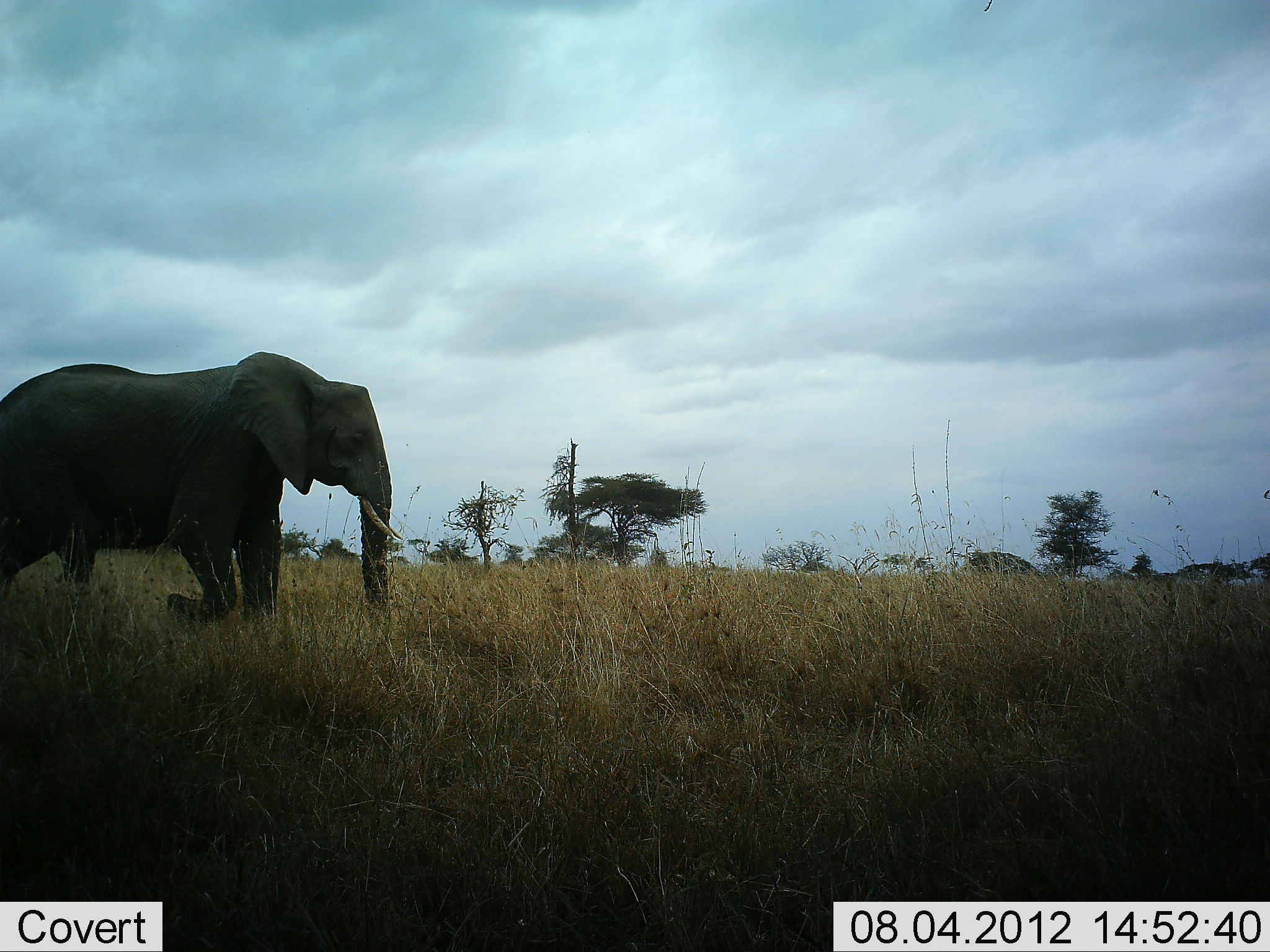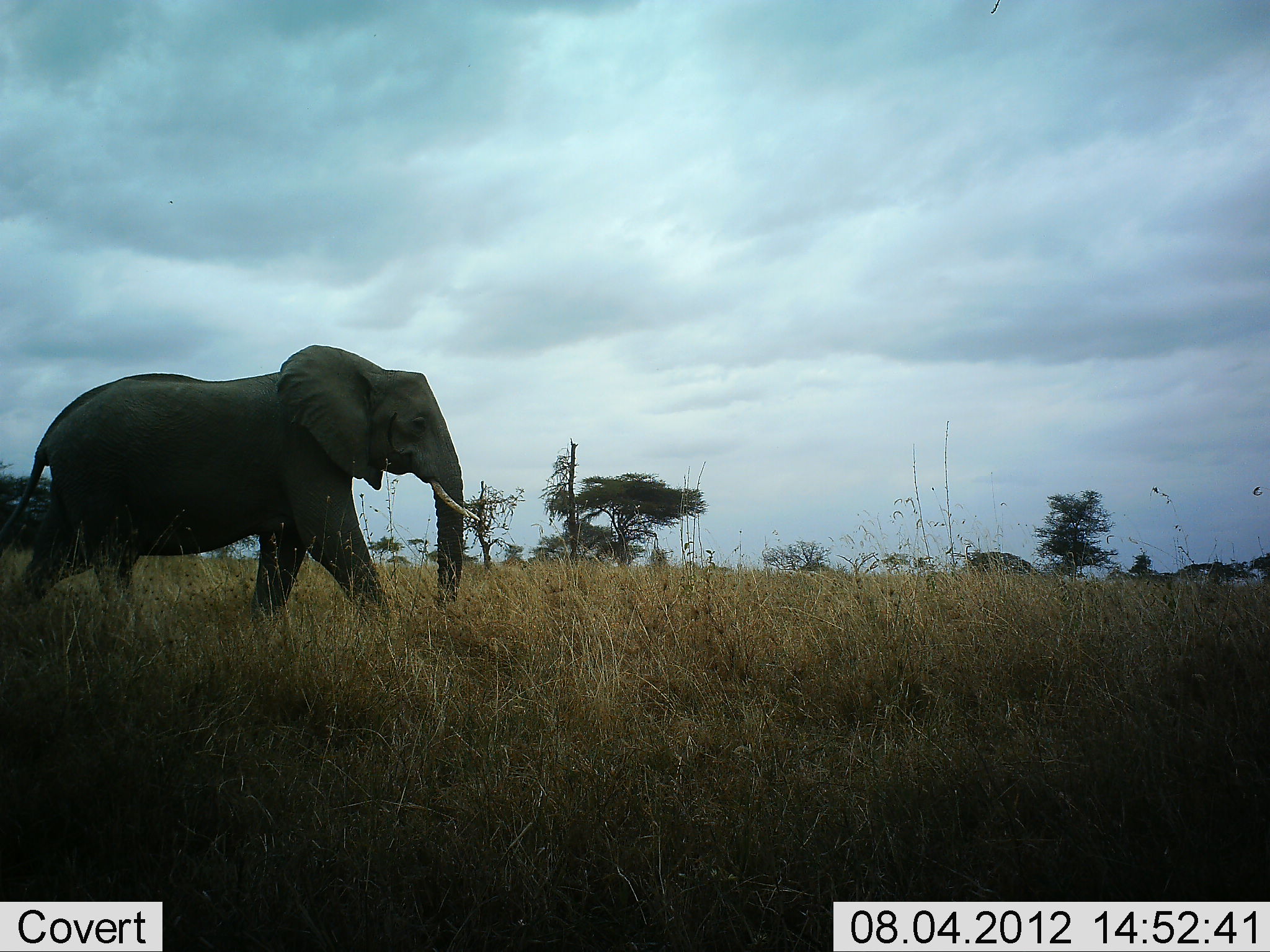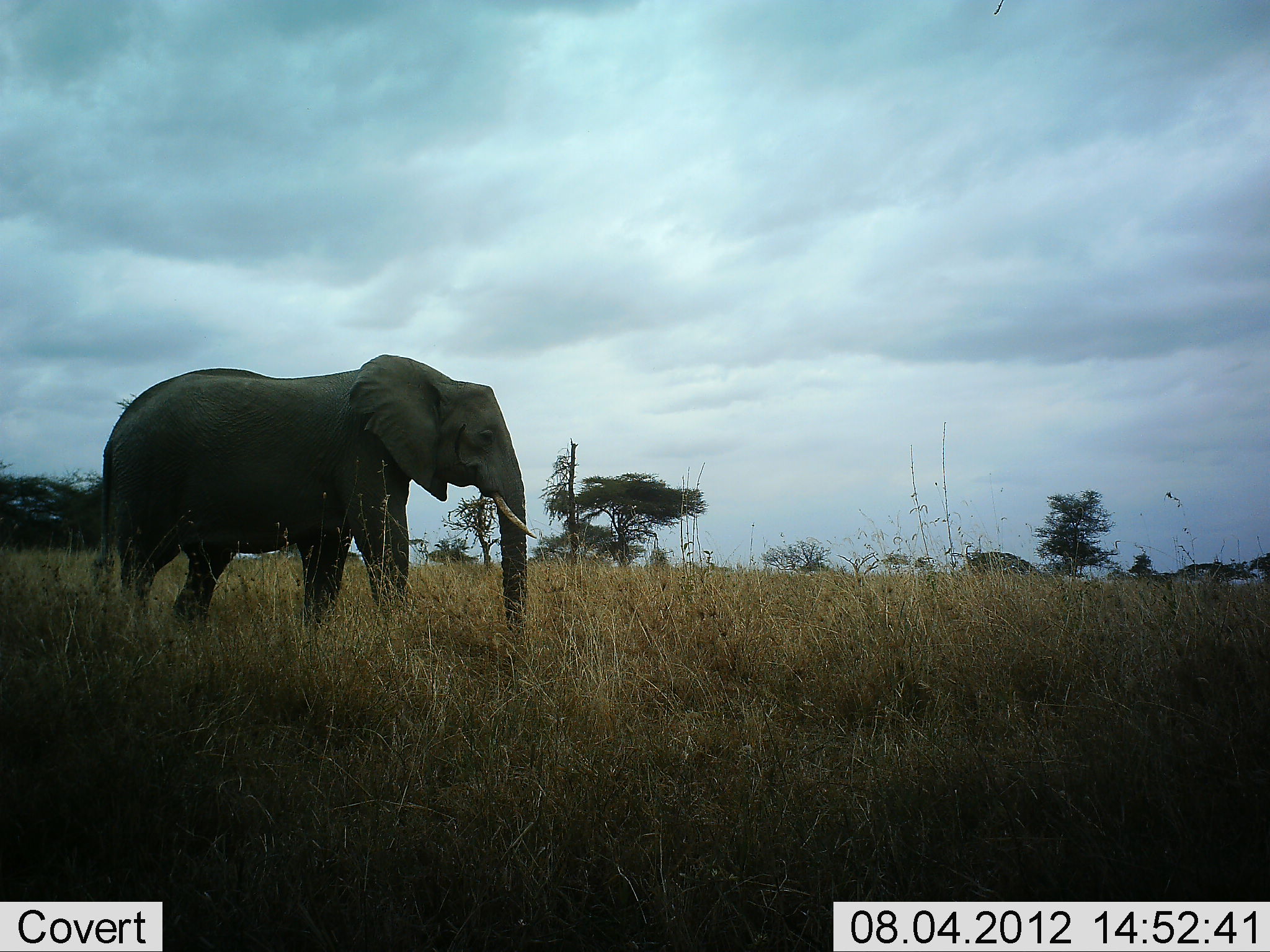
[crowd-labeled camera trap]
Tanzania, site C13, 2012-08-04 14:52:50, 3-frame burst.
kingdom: Animalia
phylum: Chordata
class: Mammalia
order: Proboscidea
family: Elephantidae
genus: Loxodonta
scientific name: Loxodonta africana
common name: african bush elephant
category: elephant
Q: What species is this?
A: Elephant (african bush elephant) (Loxodonta africana).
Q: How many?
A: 1.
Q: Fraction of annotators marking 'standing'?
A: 10%.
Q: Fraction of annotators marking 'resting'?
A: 0%.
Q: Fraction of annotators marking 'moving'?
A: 100%.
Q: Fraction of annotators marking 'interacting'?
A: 0%.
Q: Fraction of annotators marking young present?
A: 0%.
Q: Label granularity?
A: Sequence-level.